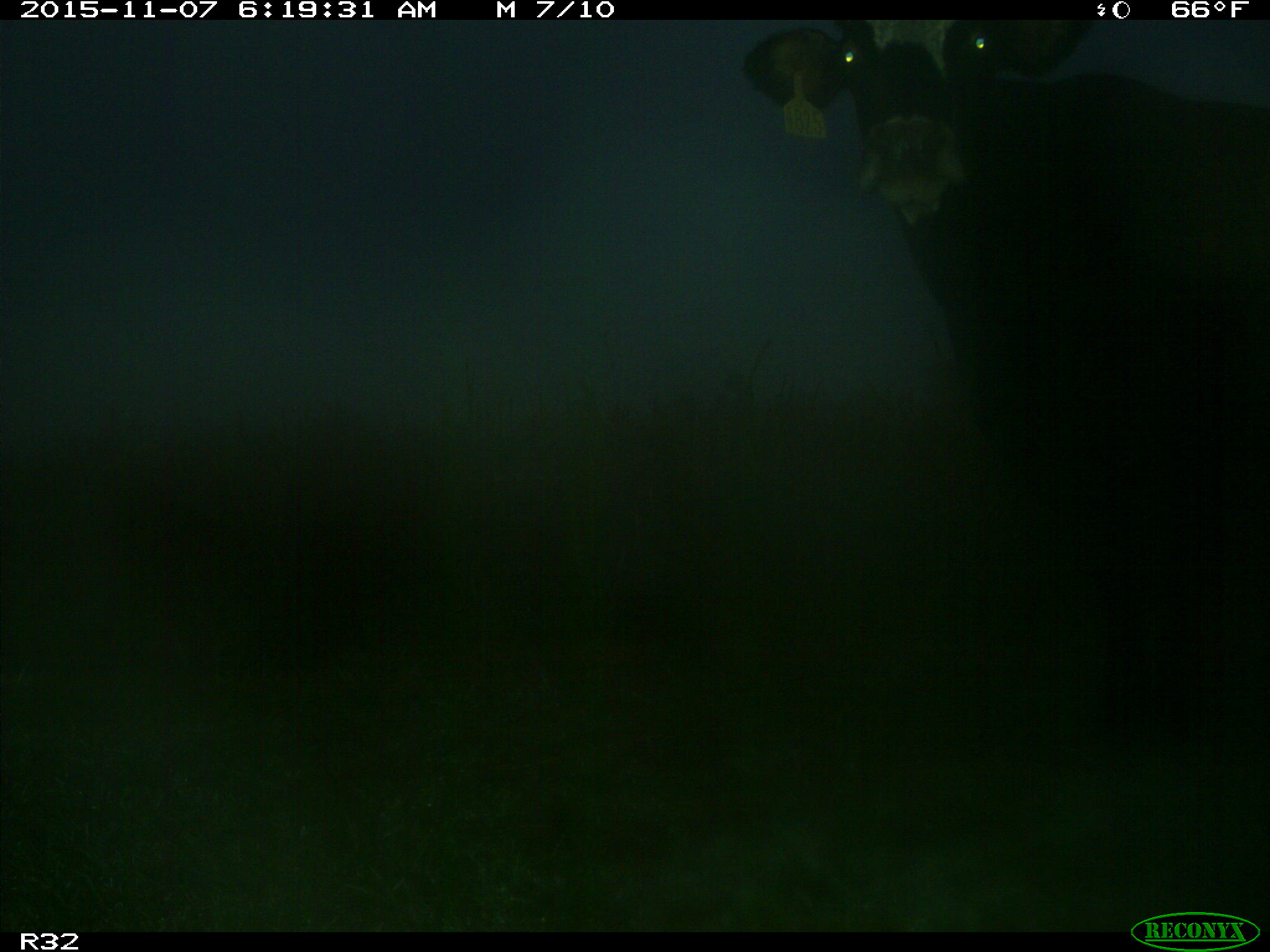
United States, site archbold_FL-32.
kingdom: Animalia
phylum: Chordata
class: Mammalia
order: Artiodactyla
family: Bovidae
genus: Bos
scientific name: Bos taurus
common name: domestic cow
Bos taurus (domestic cow).